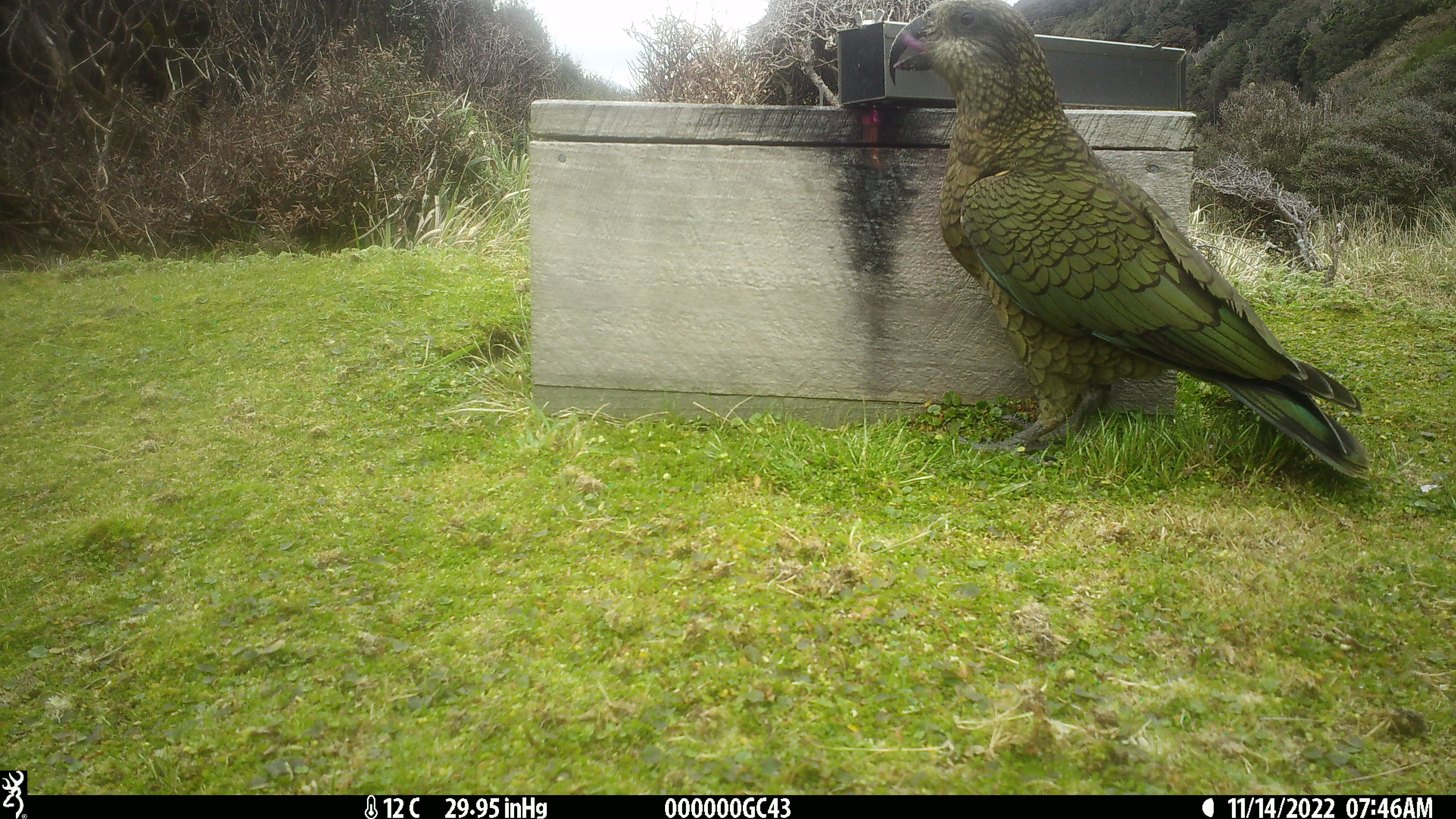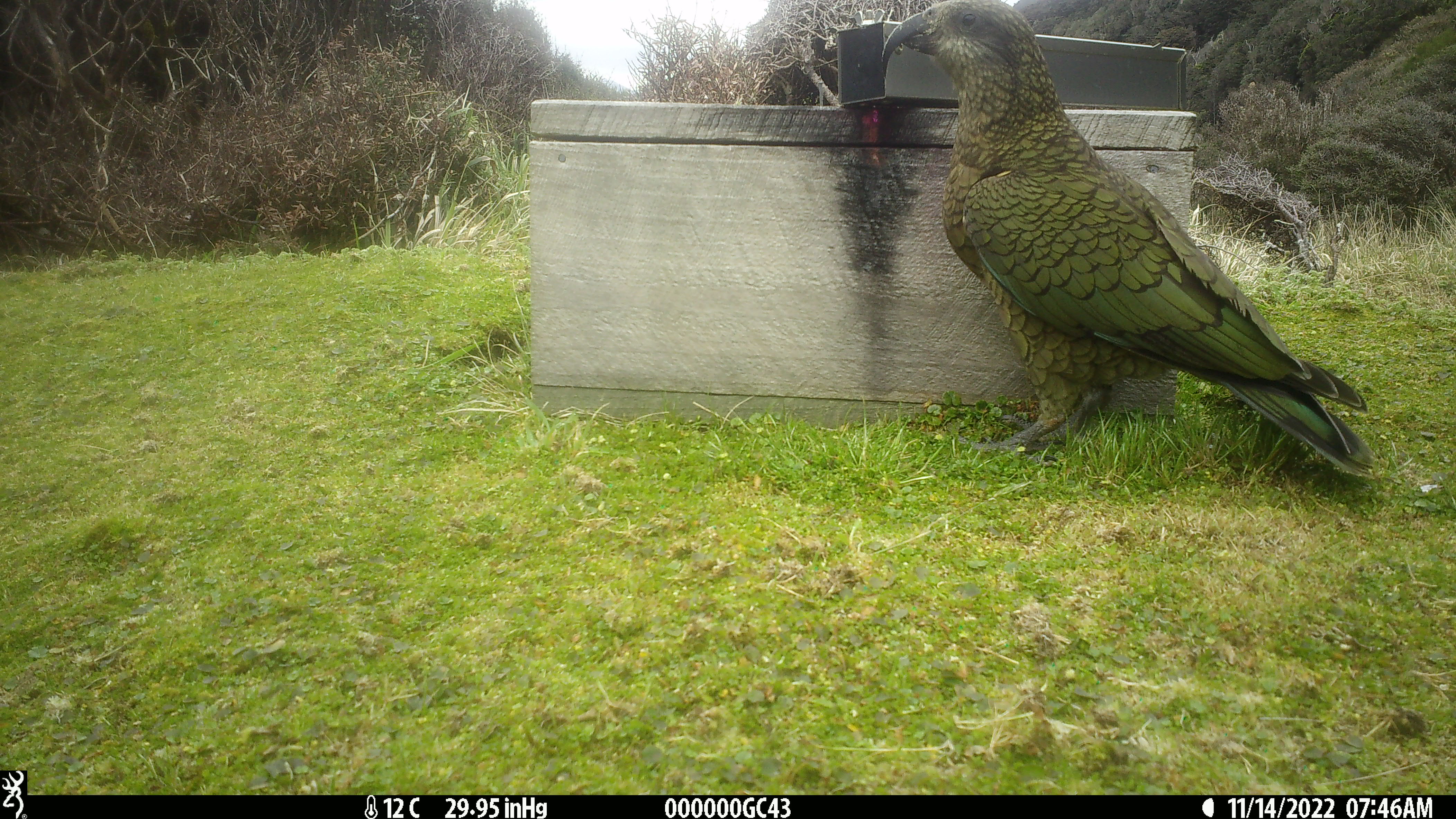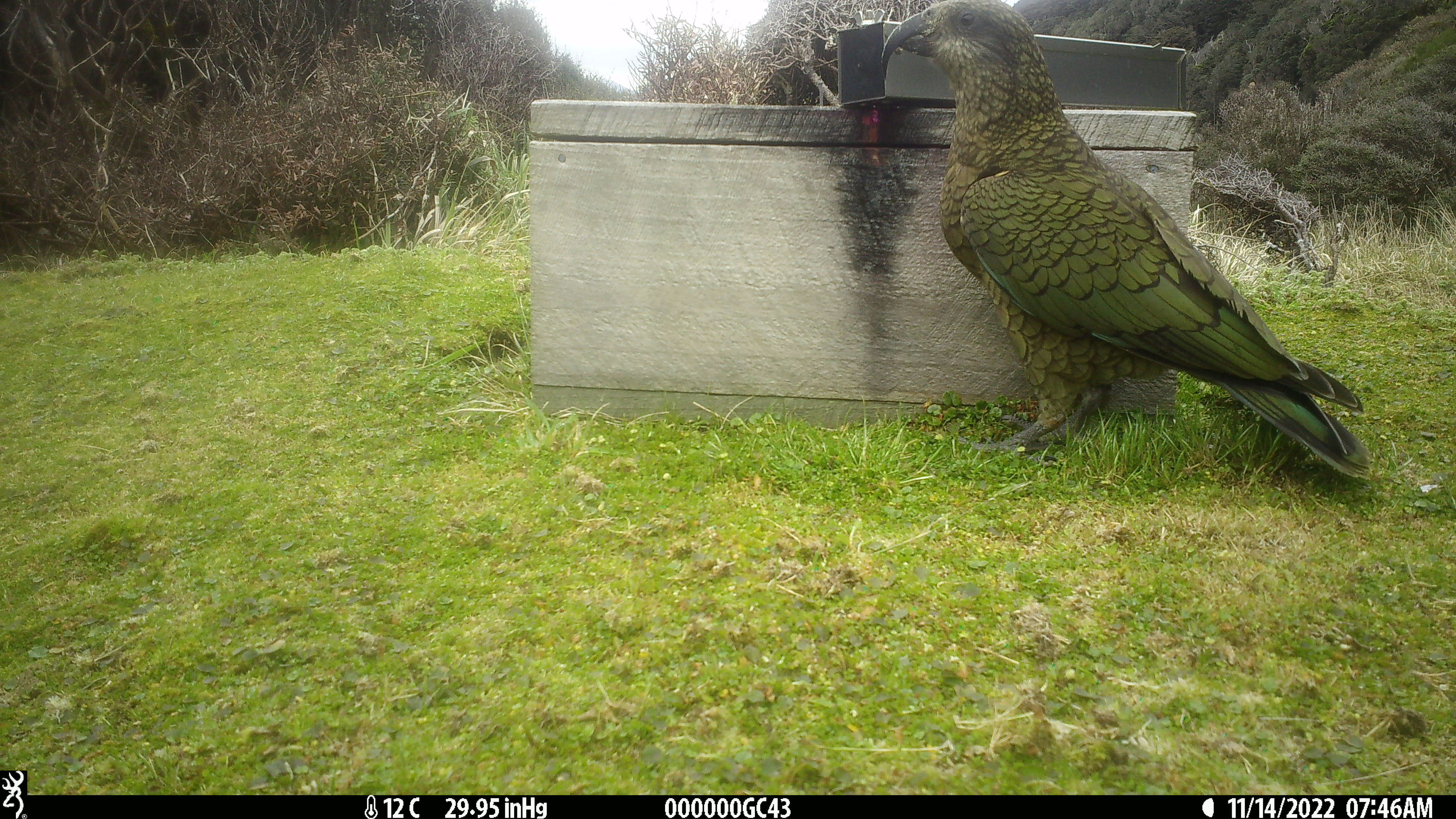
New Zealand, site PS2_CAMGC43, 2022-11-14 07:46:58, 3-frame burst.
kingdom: Animalia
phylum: Chordata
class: Aves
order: Psittaciformes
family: Strigopidae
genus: Nestor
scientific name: Nestor notabilis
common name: kea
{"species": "kea (Nestor notabilis)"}